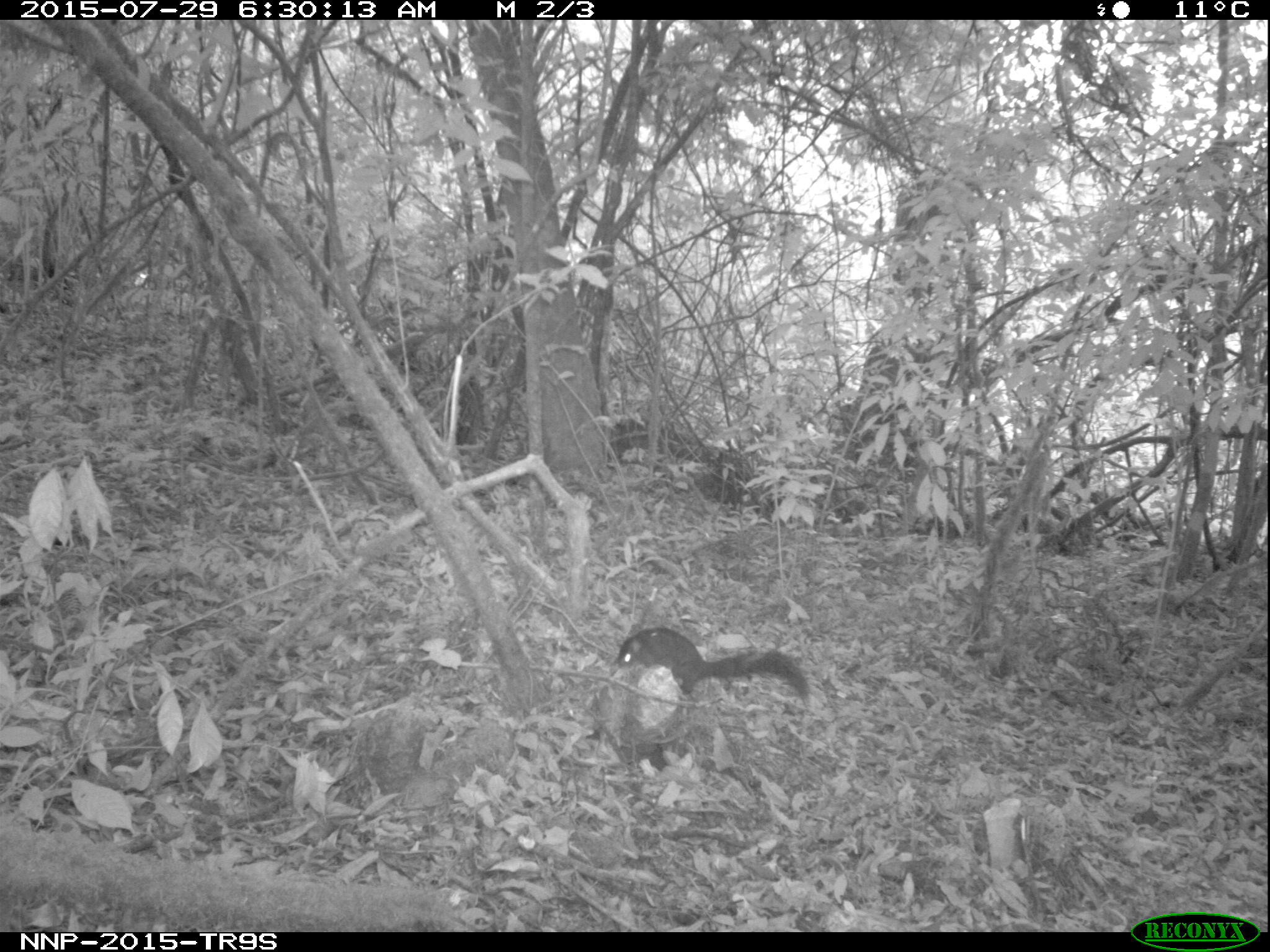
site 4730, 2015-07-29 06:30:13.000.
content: unidentified animal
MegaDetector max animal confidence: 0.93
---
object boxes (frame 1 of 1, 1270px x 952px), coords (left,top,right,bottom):
unidentifiable: (614,624,810,702)